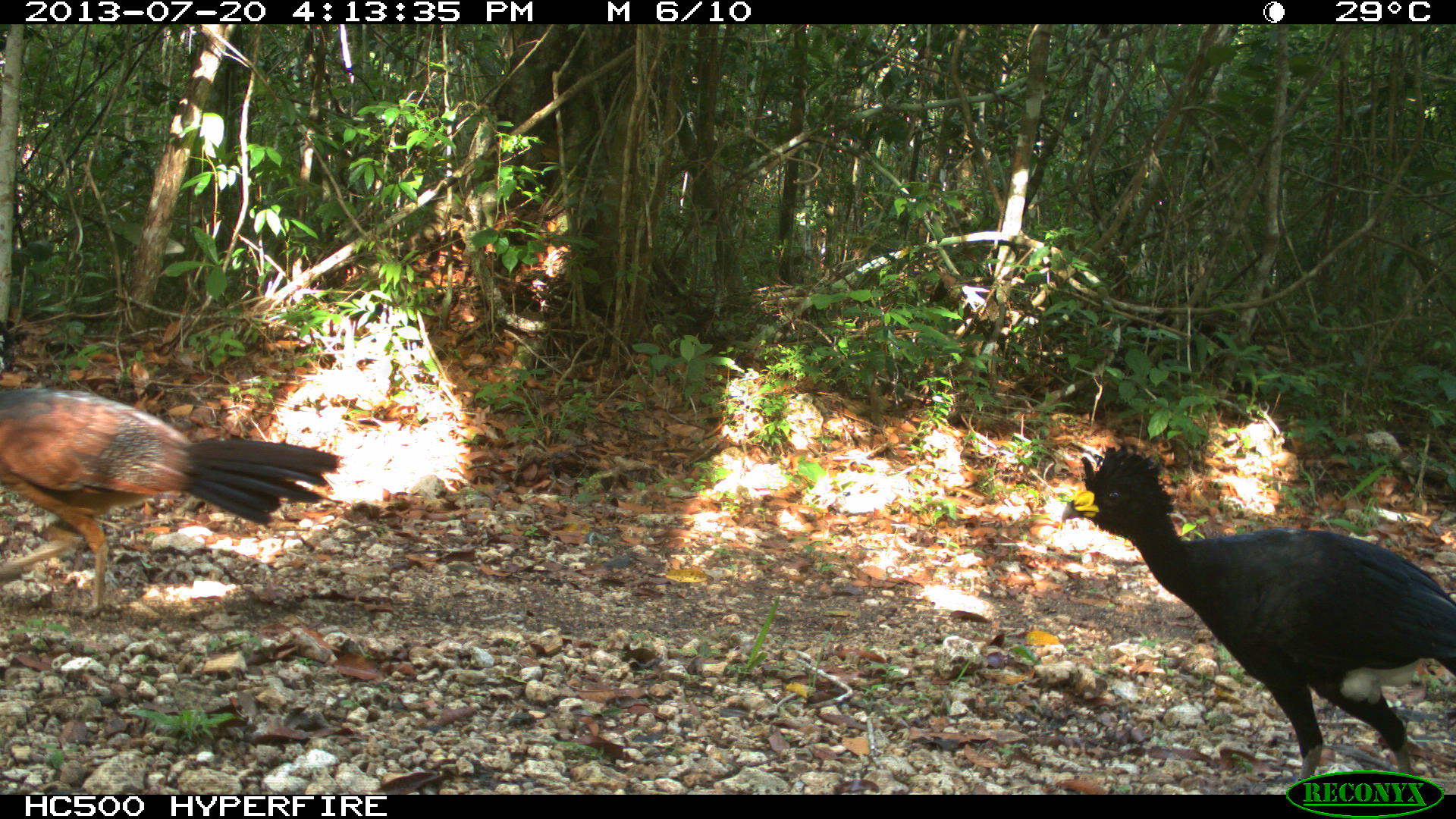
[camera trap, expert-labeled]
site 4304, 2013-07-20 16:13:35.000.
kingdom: Animalia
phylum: Chordata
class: Aves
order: Galliformes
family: Cracidae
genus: Crax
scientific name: Crax rubra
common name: great curassow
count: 3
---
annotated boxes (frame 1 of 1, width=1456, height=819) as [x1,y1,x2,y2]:
crax rubra: [1058,439,1449,780]; [0,321,344,620]